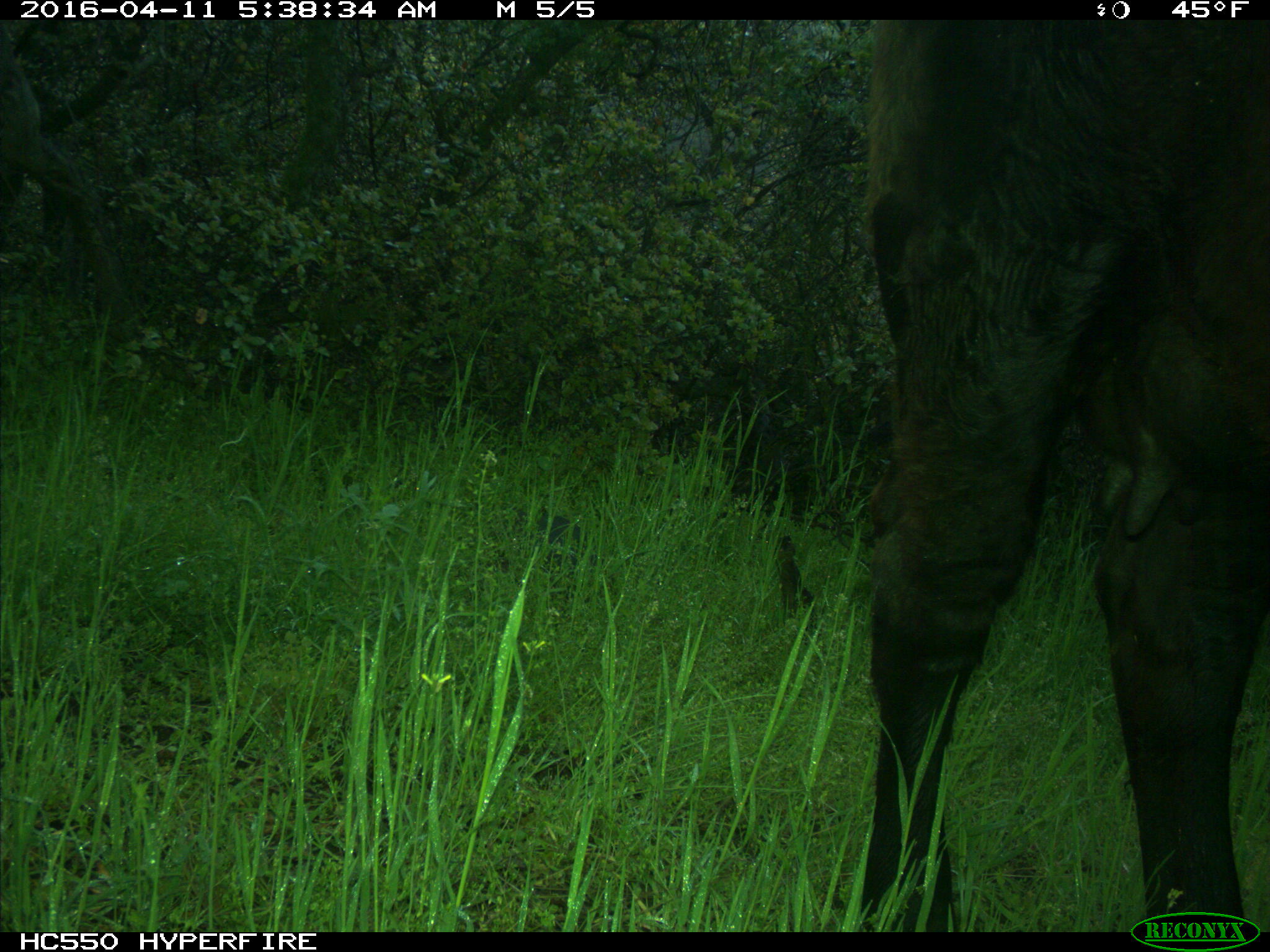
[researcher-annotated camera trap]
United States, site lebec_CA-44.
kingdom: Animalia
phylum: Chordata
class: Mammalia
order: Artiodactyla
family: Bovidae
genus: Bos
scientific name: Bos taurus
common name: domestic cow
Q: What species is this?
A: Bos taurus (domestic cow).